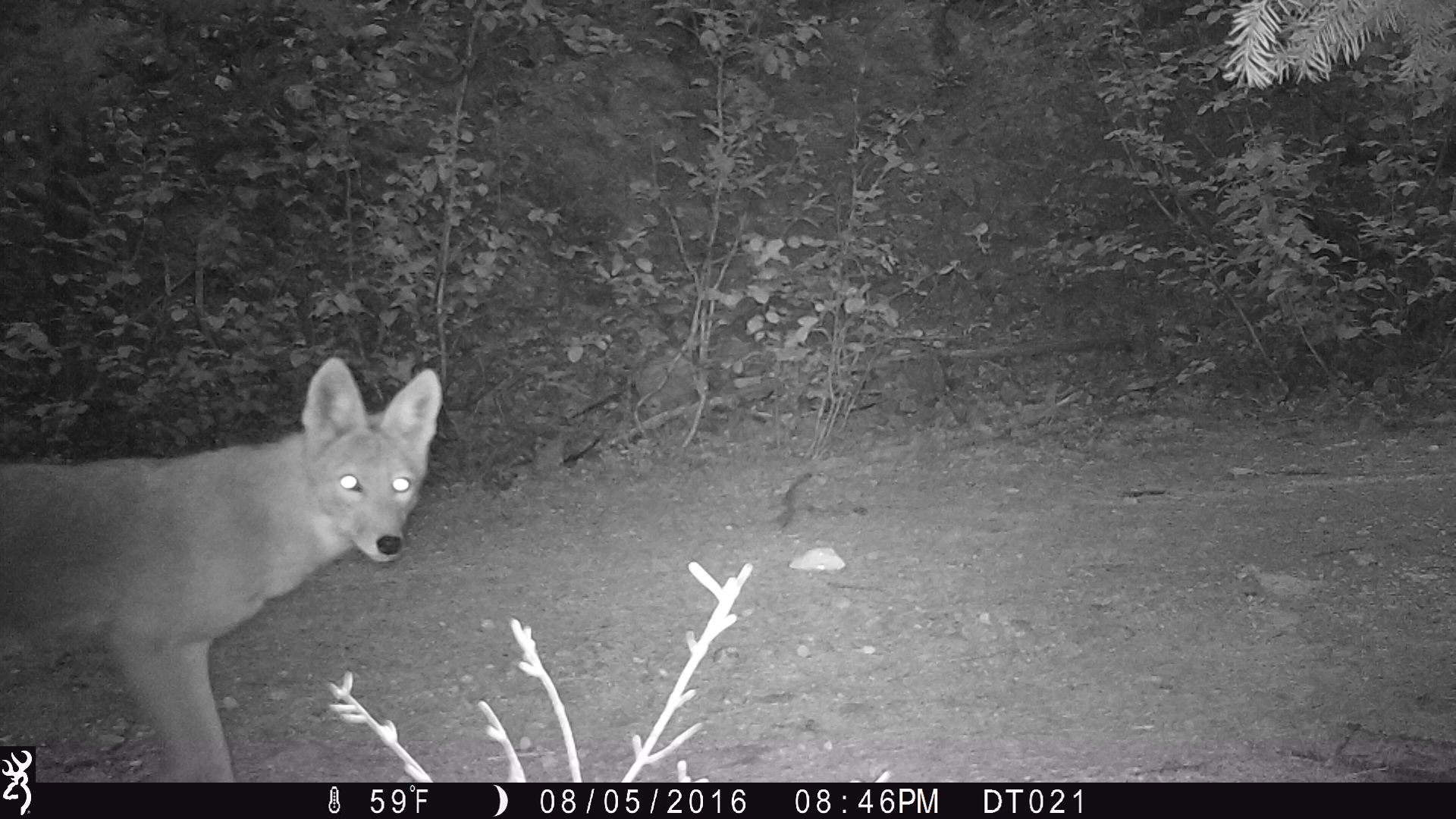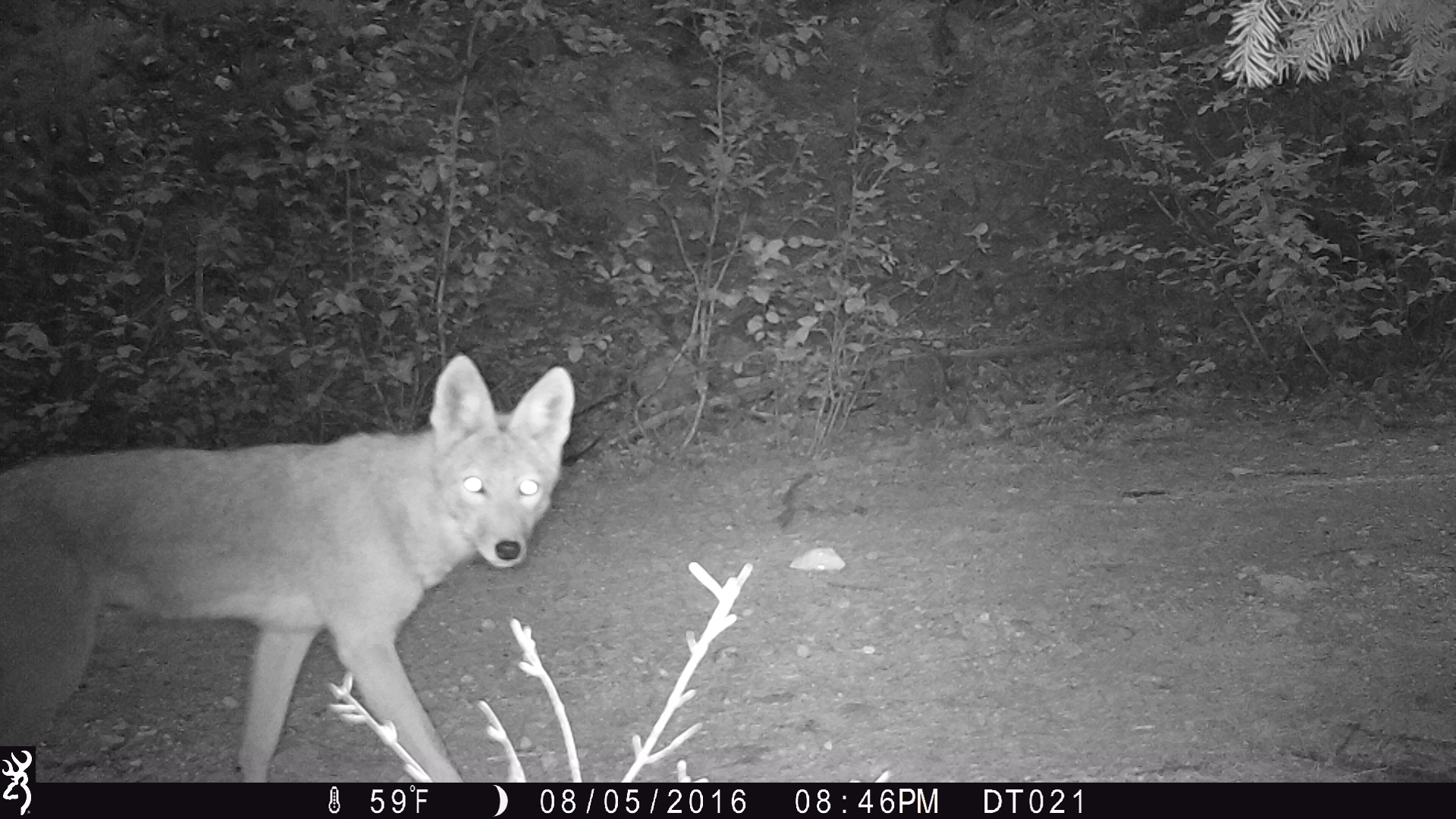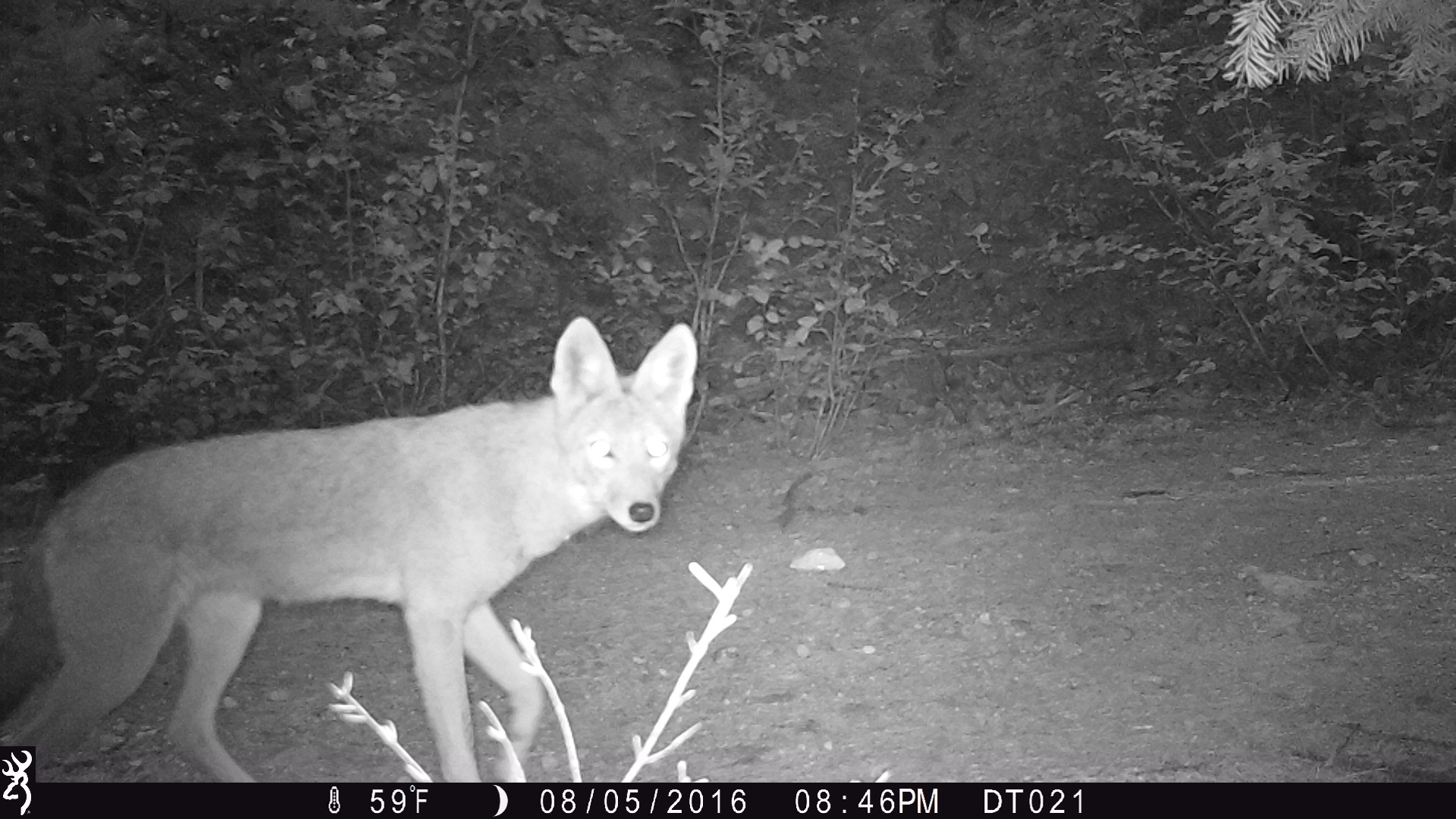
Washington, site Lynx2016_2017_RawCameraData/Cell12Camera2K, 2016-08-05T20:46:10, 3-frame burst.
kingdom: Animalia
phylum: Chordata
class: Mammalia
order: Carnivora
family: Canidae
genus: Canis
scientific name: Canis latrans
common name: coyote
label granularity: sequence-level